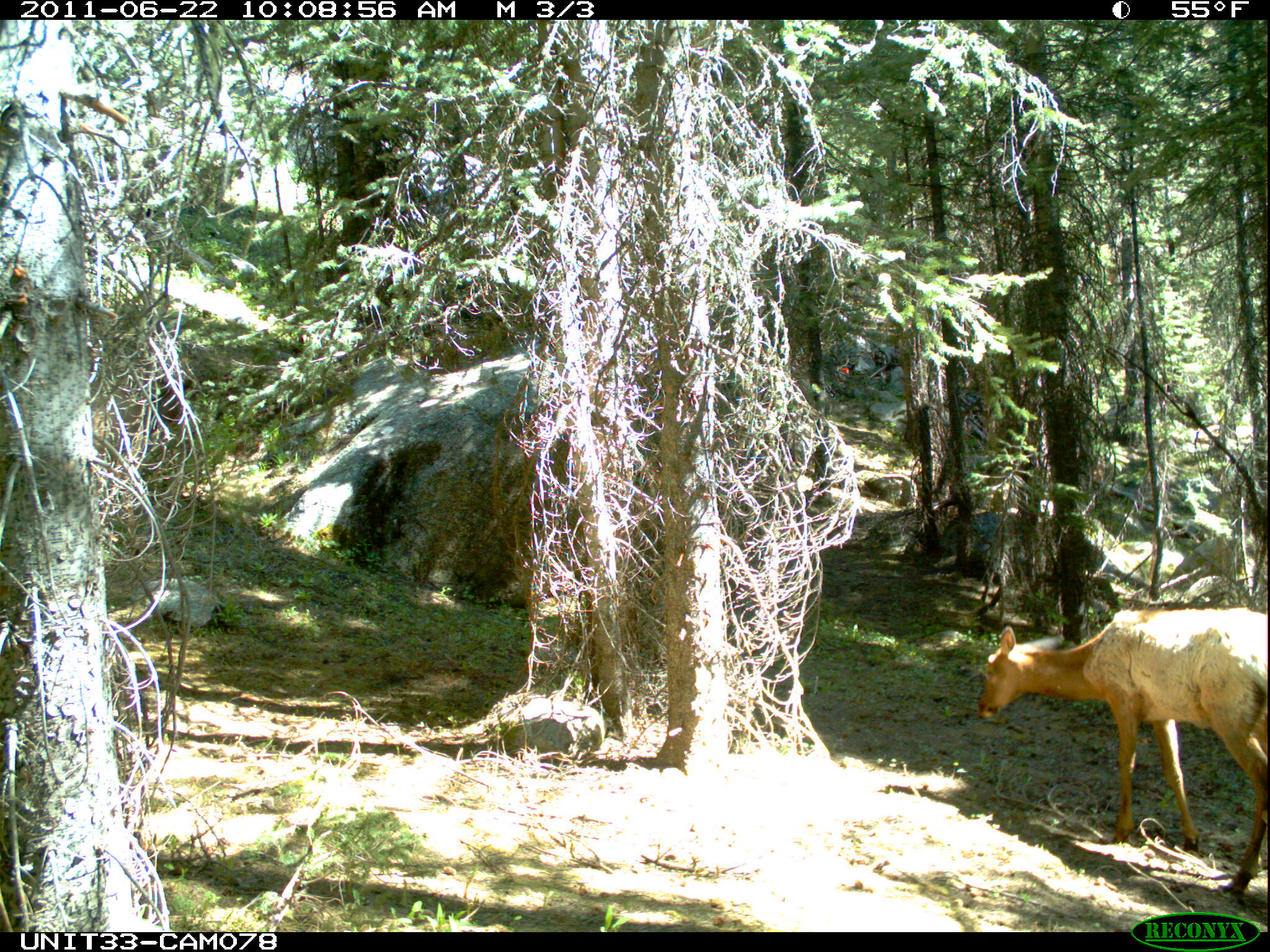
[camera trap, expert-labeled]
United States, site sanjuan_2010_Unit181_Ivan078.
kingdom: Animalia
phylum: Chordata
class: Mammalia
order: Artiodactyla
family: Cervidae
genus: Cervus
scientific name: Cervus elaphus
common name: red deer